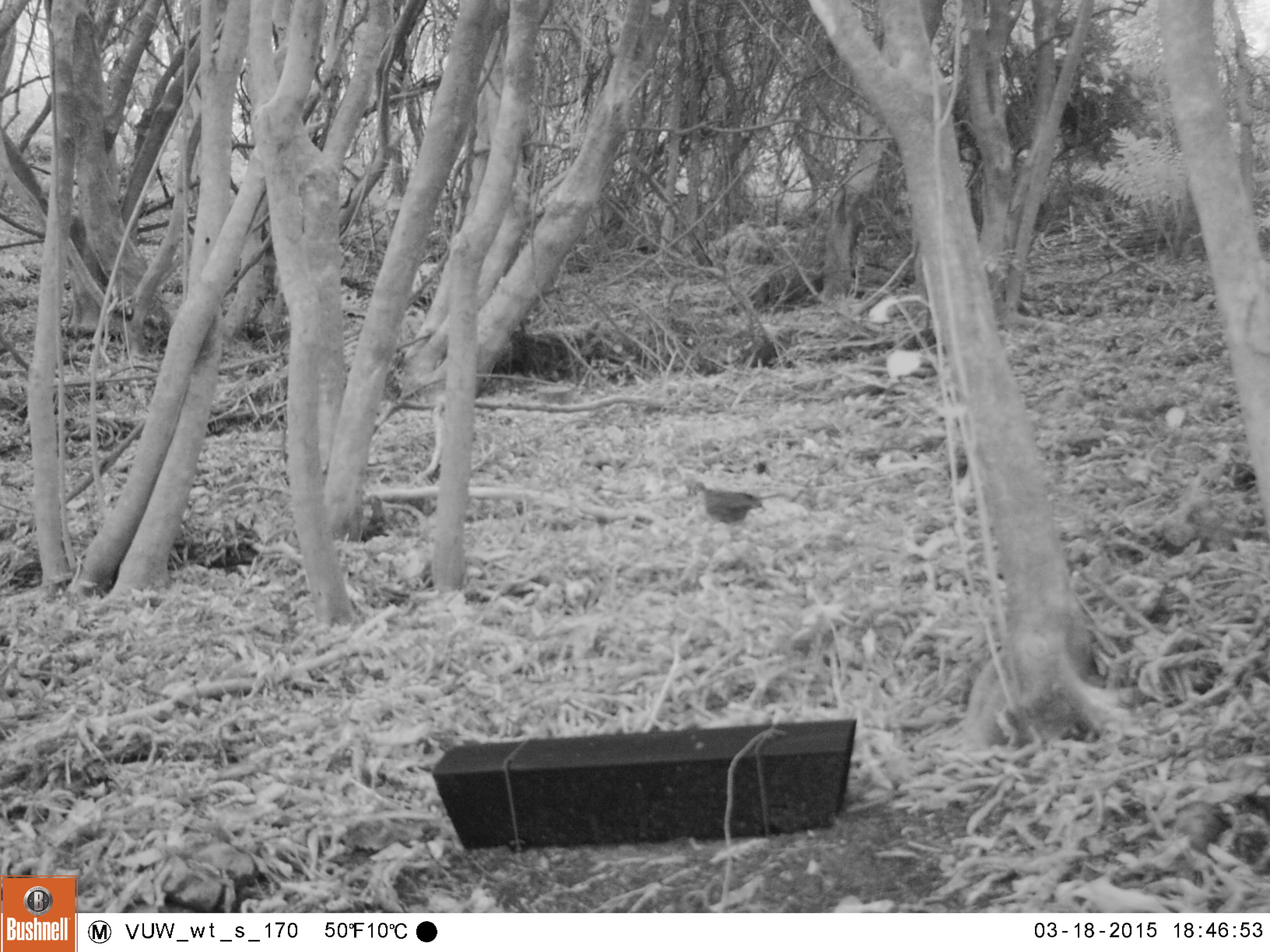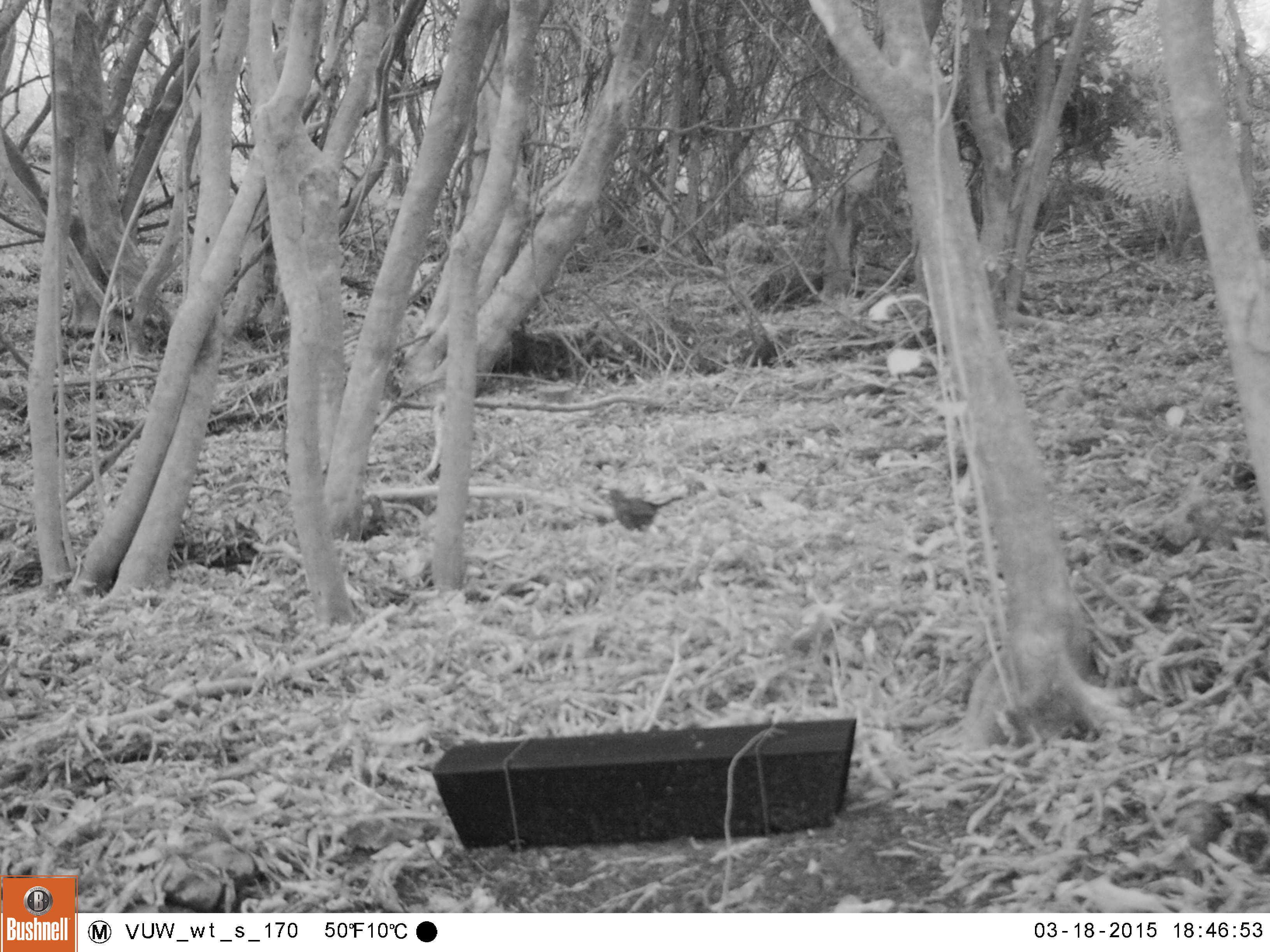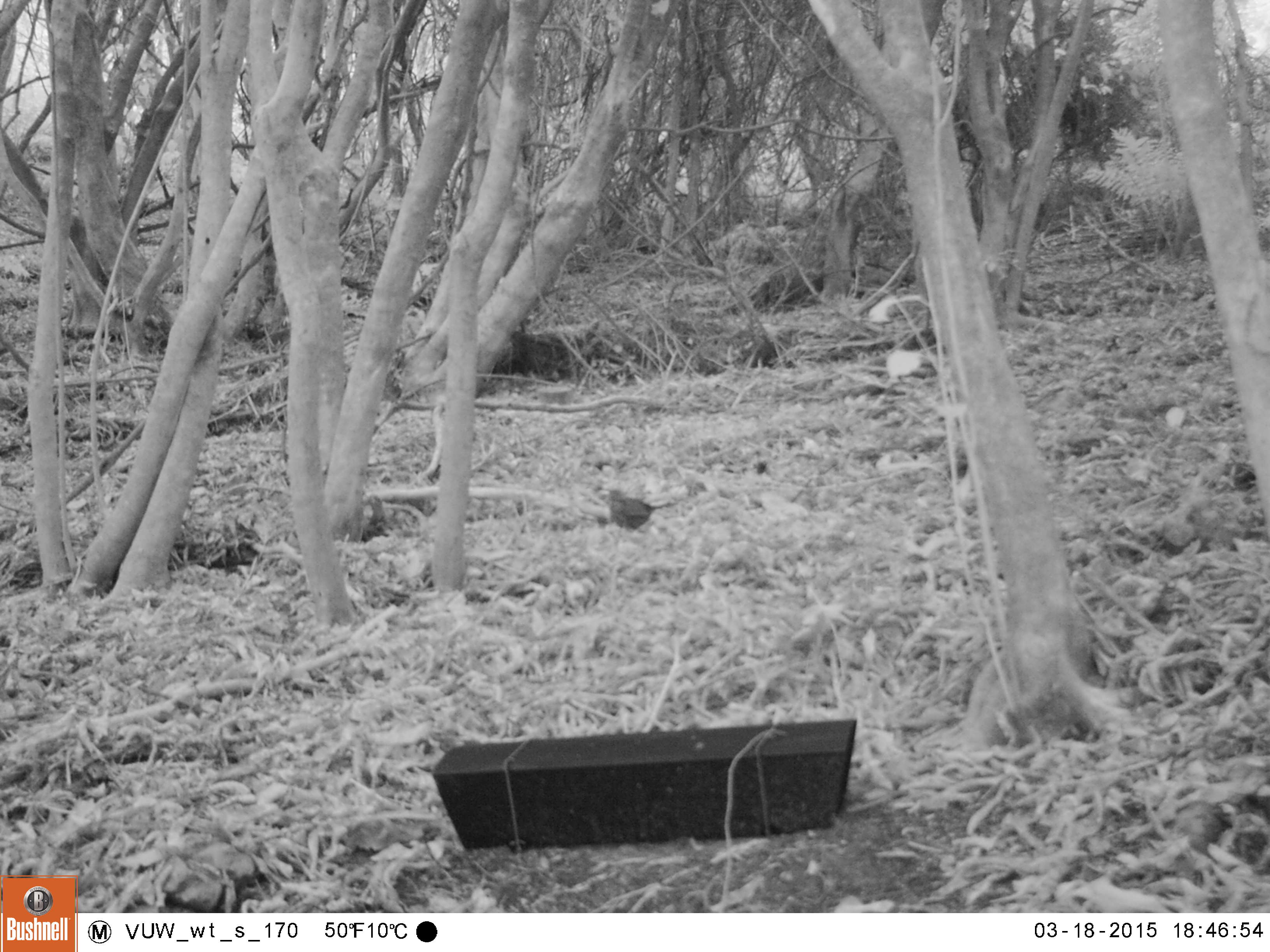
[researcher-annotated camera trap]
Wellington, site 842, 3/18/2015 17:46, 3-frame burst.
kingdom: Animalia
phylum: Chordata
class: Aves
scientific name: Aves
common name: bird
Bird (Aves).